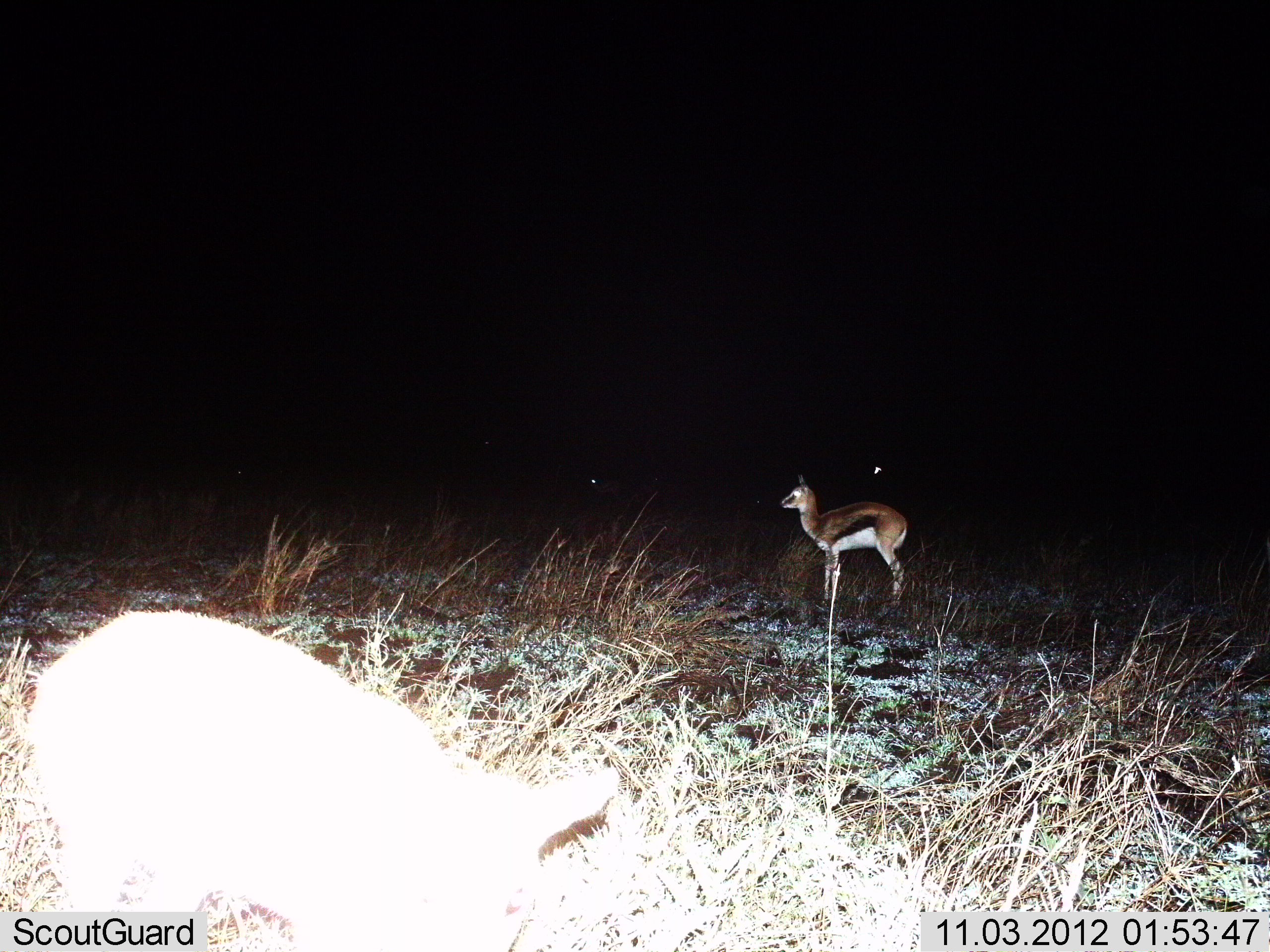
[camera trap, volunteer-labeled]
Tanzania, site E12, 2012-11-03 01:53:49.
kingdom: Animalia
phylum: Chordata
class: Mammalia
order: Artiodactyla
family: Bovidae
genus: Eudorcas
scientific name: Eudorcas thomsonii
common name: thomson's gazelle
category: gazellethomsons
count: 1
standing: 100%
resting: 0%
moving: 0%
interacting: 0%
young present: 8%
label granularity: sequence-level